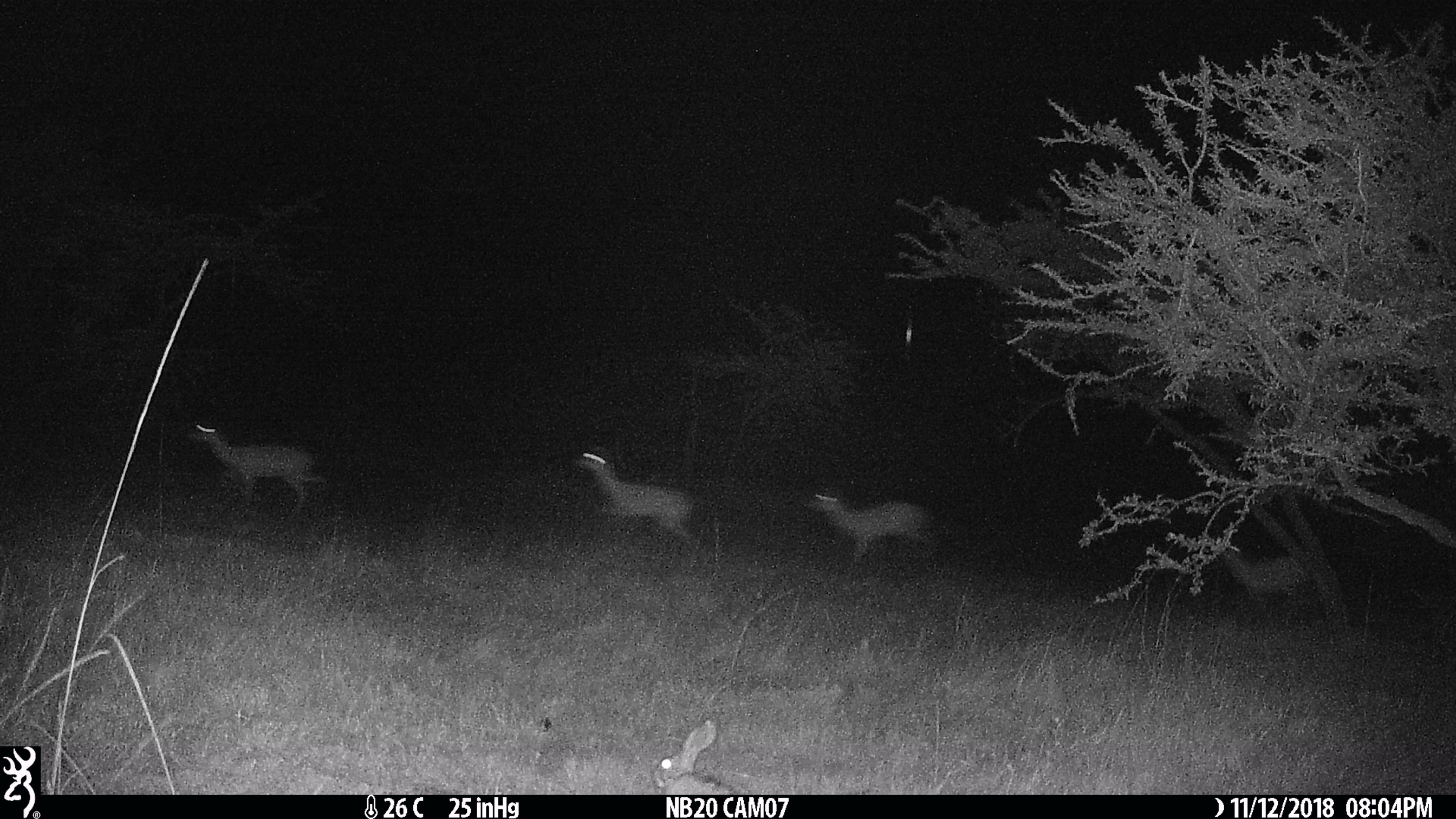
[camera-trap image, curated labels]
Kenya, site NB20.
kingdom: Animalia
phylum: Chordata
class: Mammalia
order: Artiodactyla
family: Bovidae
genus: Aepyceros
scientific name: Aepyceros melampus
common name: impala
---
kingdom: Animalia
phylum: Chordata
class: Mammalia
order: Lagomorpha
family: Leporidae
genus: Lepus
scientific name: Lepus capensis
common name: cape hare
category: hare